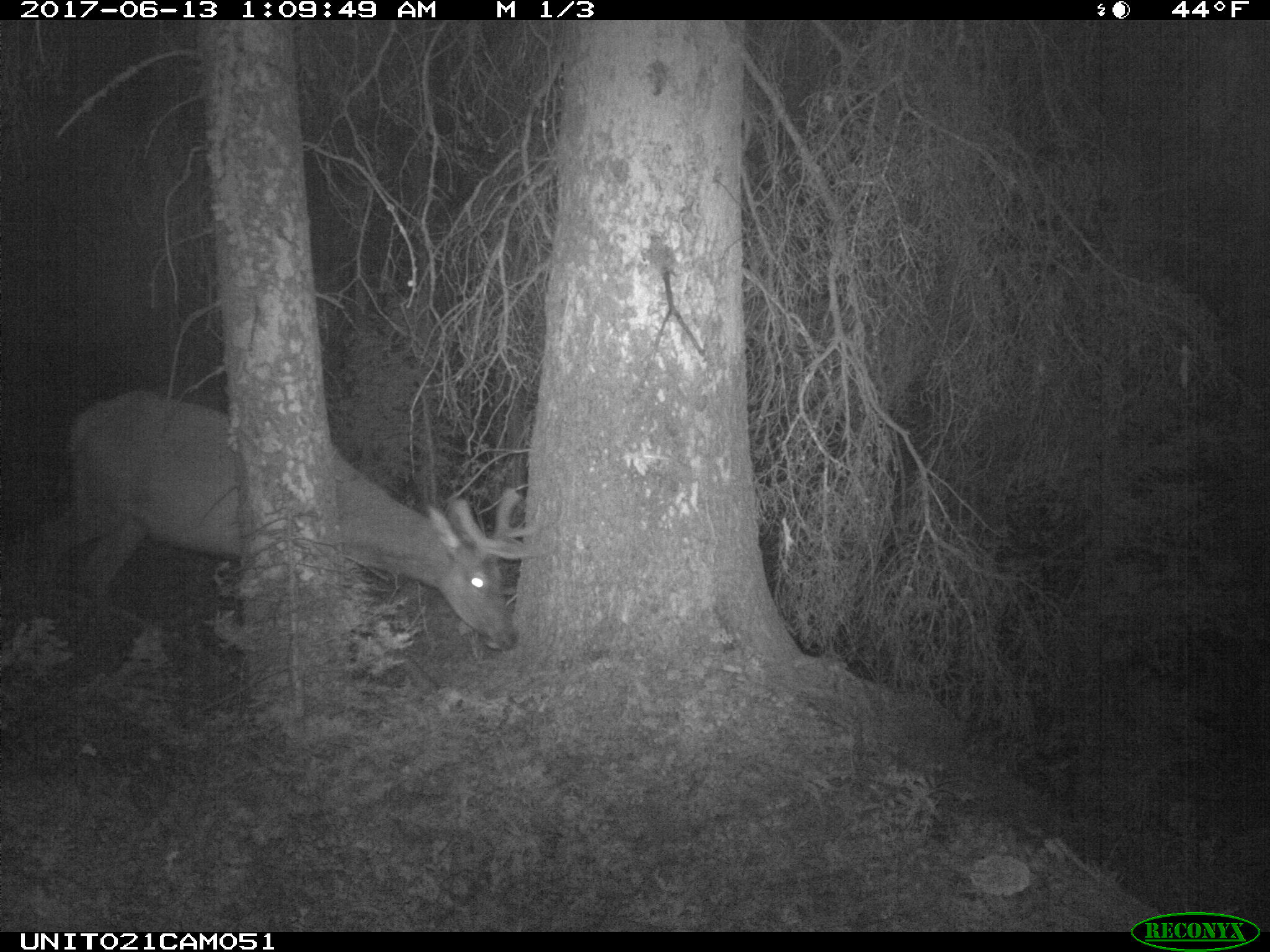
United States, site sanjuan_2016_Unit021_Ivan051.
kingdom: Animalia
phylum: Chordata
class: Mammalia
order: Artiodactyla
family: Cervidae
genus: Cervus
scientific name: Cervus elaphus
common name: red deer